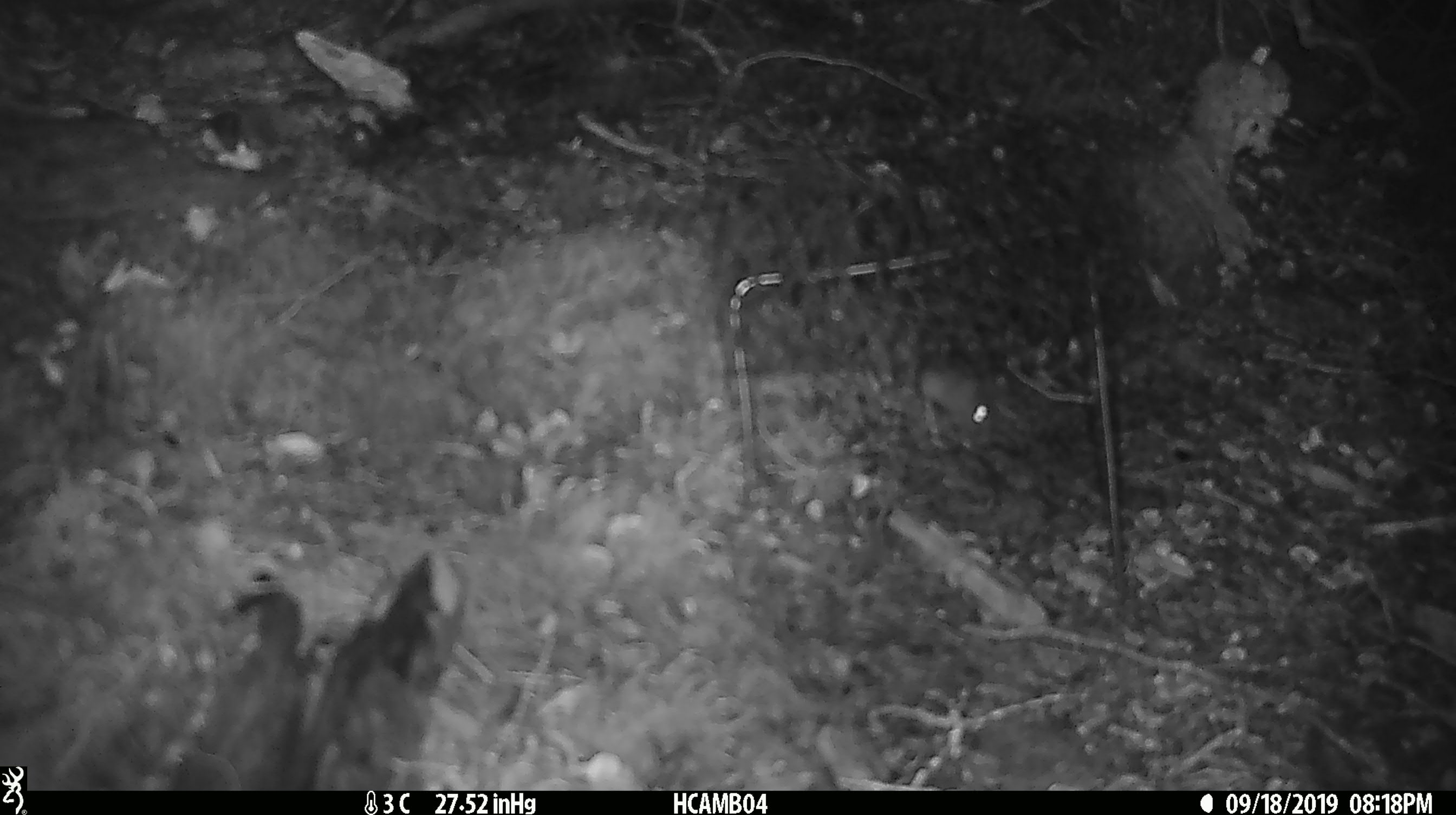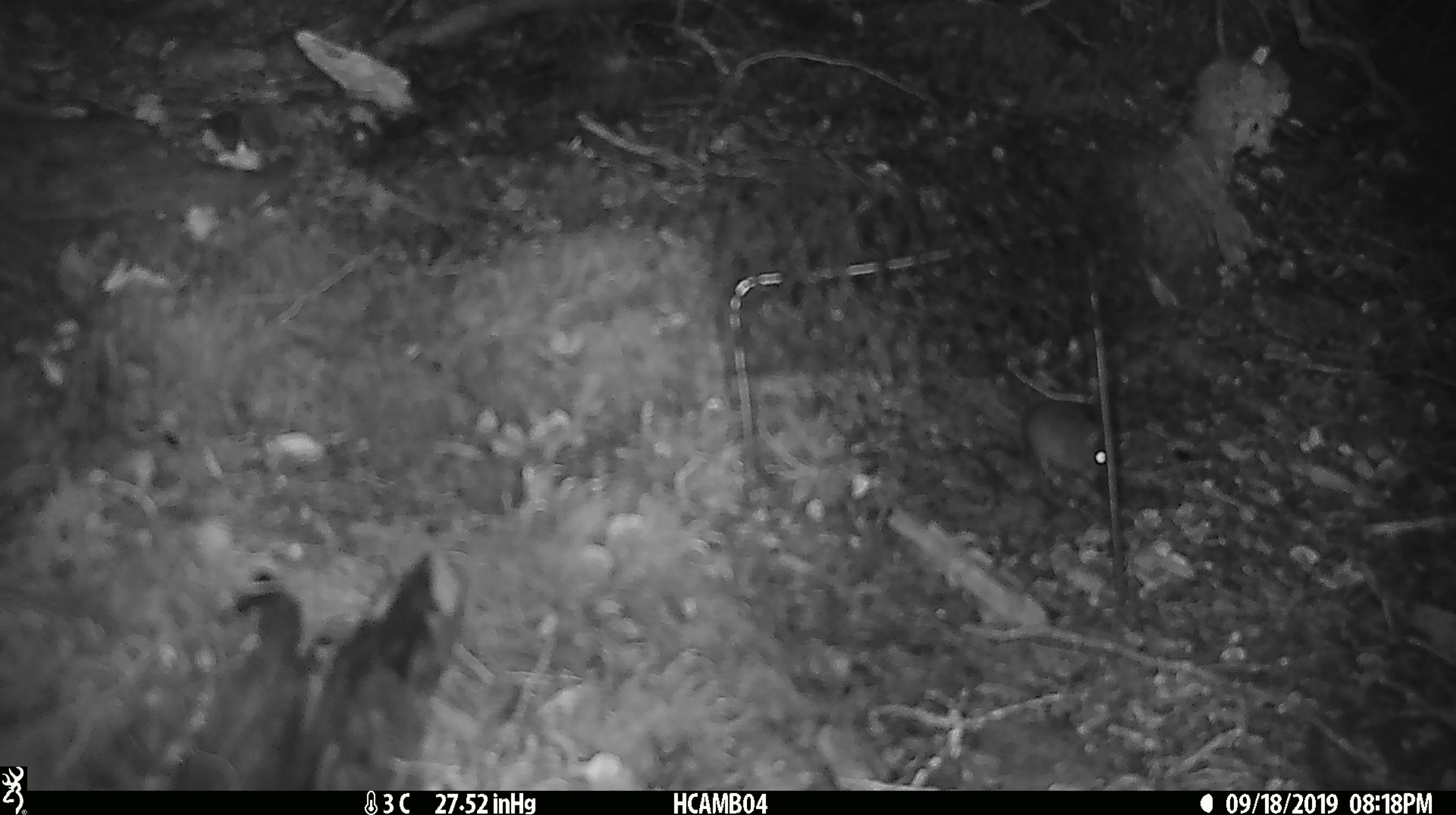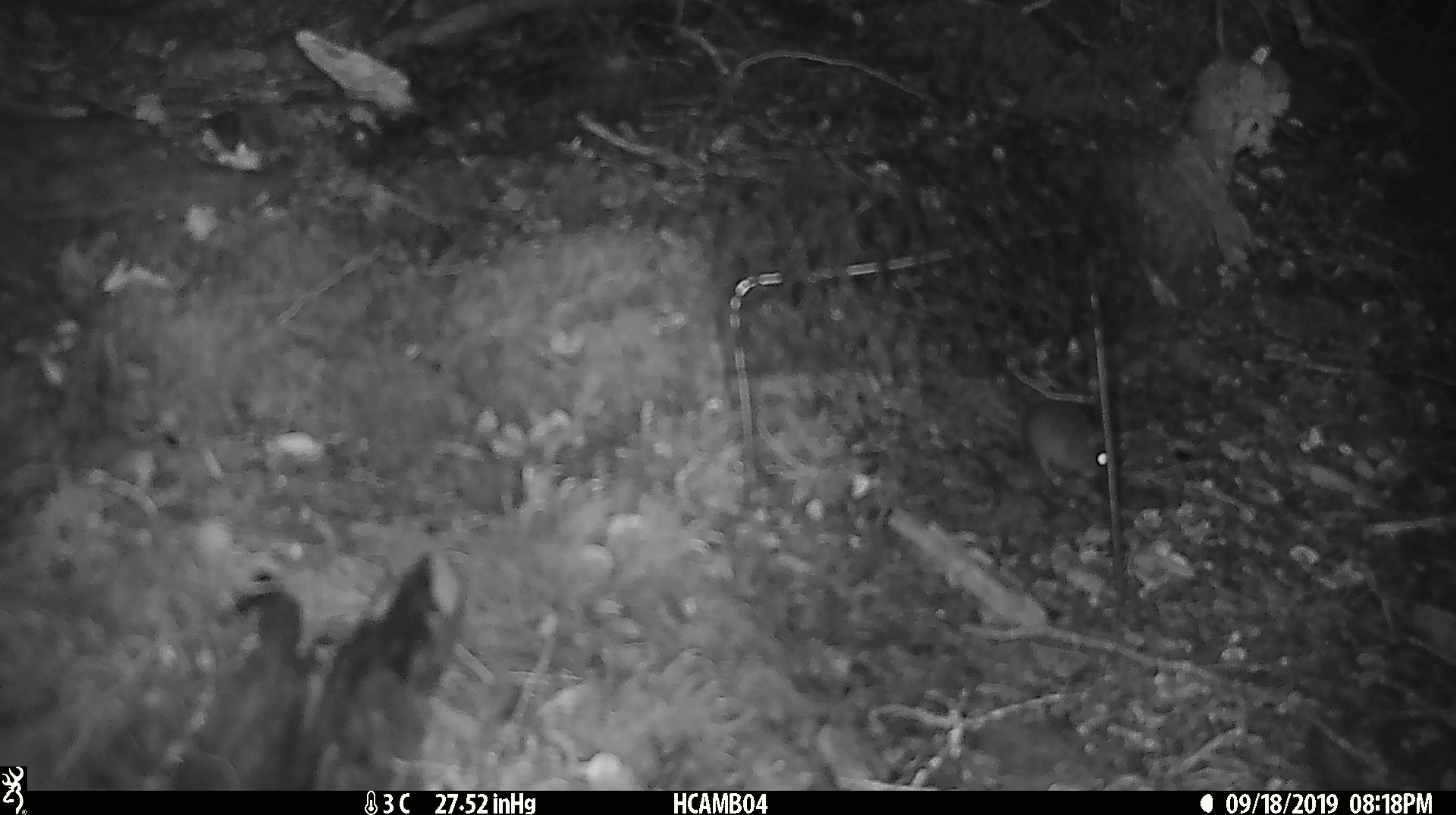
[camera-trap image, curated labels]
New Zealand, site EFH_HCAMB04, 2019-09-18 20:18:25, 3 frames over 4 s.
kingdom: Animalia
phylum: Chordata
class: Mammalia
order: Rodentia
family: Muridae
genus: Mus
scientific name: Mus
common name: mouse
Mouse (Mus).